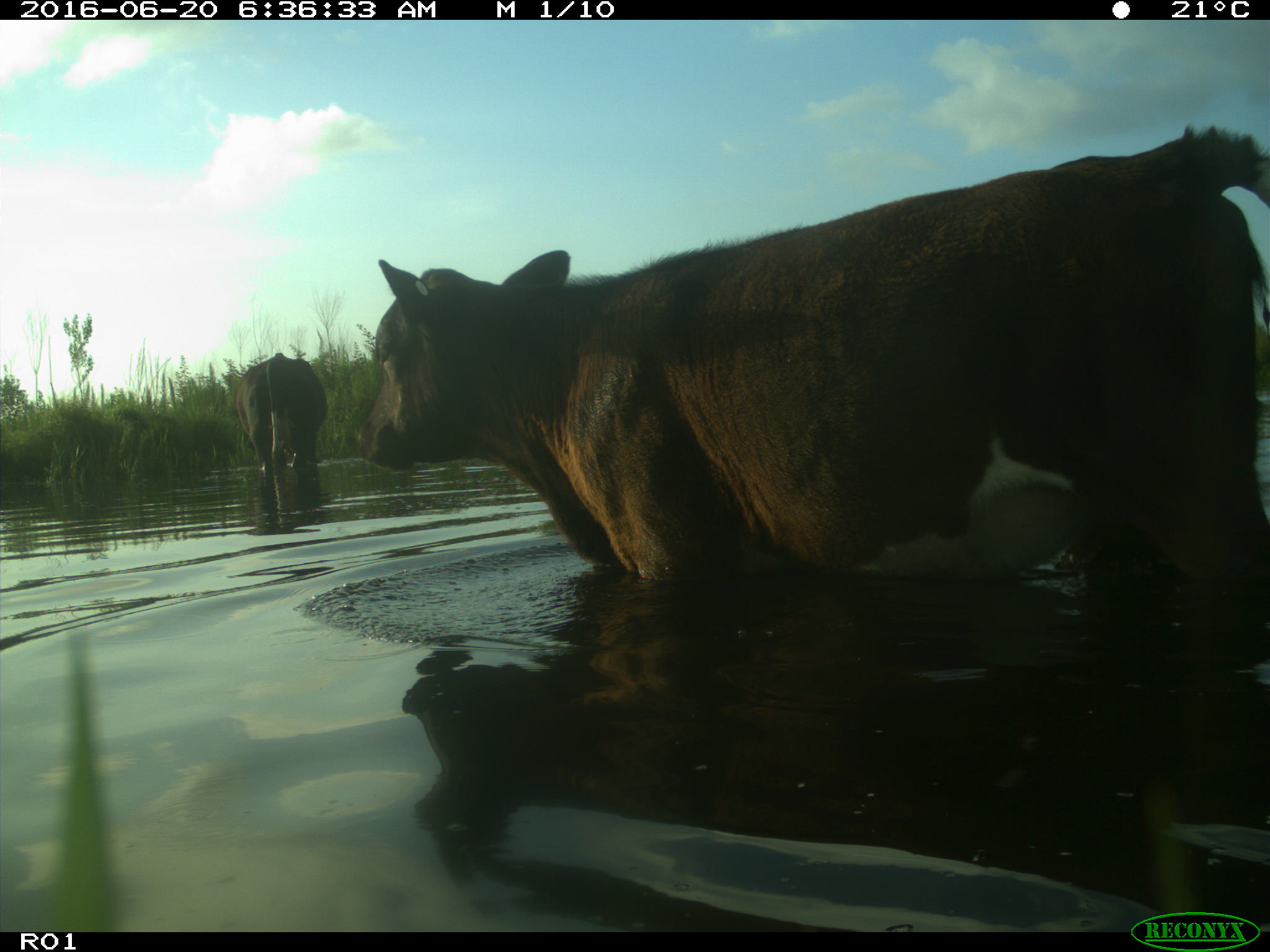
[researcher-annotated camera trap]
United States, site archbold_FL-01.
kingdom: Animalia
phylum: Chordata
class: Mammalia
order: Artiodactyla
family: Bovidae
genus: Bos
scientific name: Bos taurus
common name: domestic cow